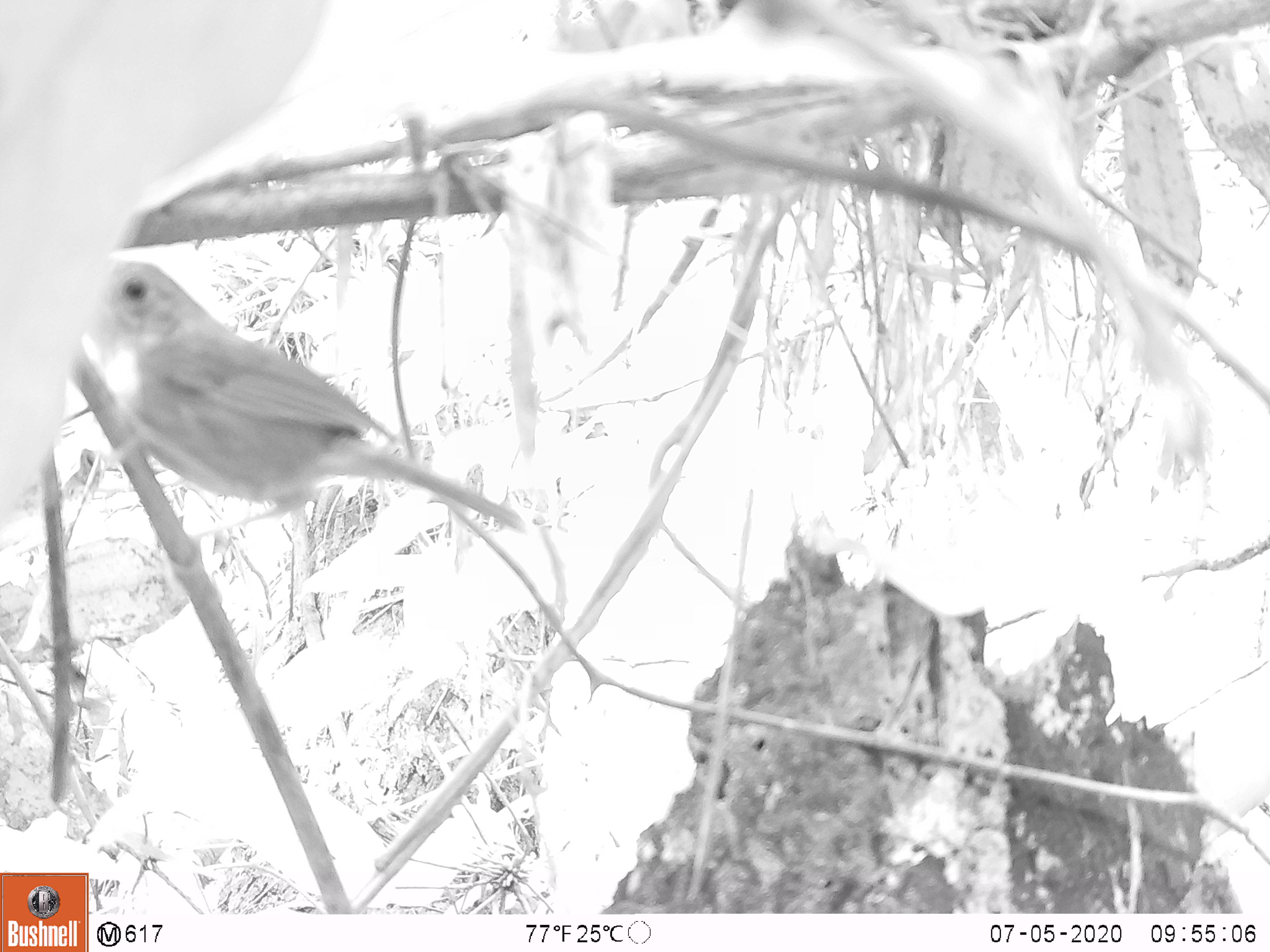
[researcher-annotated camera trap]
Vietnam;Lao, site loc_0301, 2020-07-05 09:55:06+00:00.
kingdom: Animalia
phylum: Chordata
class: Aves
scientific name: Aves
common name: bird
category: unidentified bird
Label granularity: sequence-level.